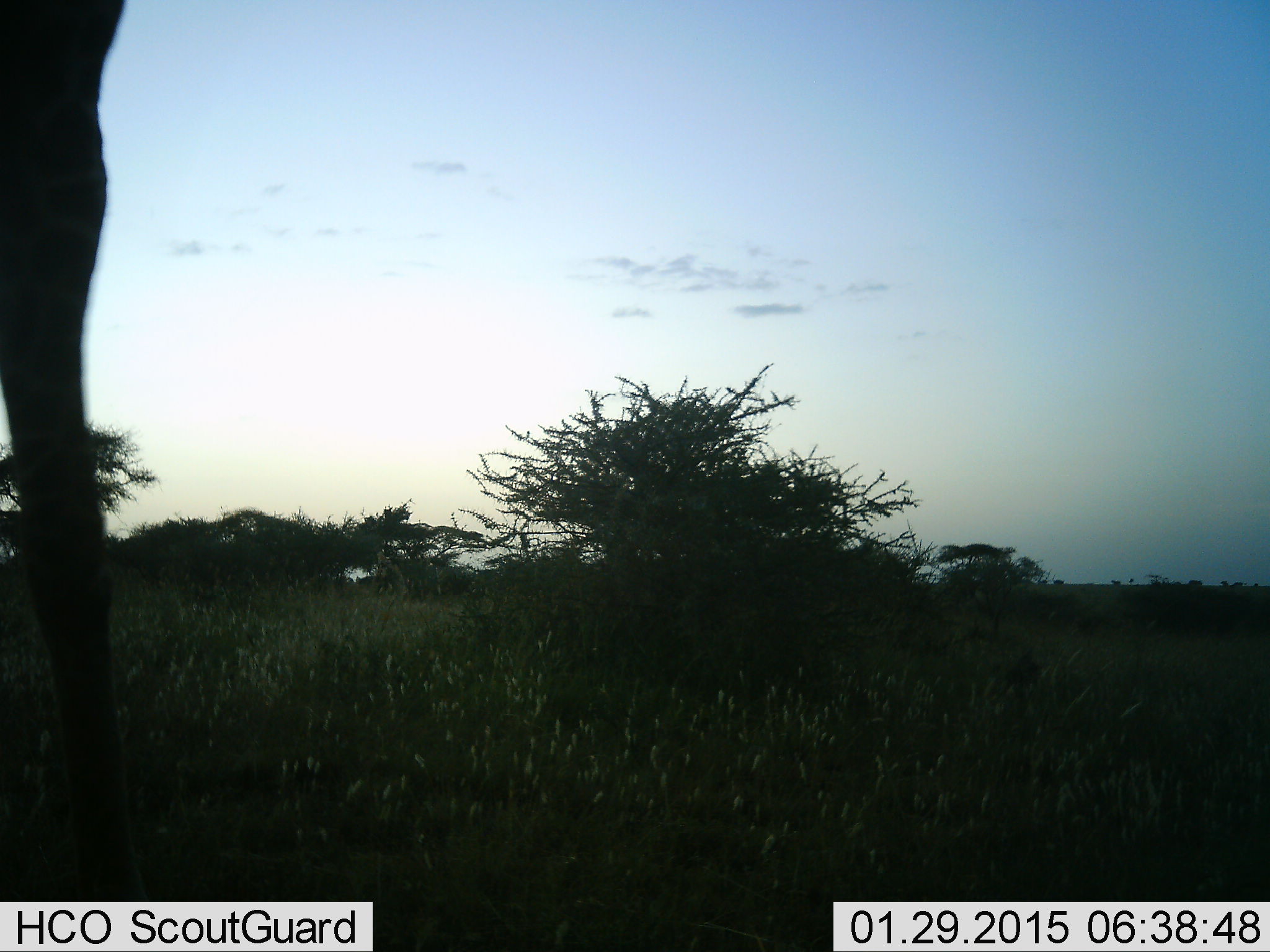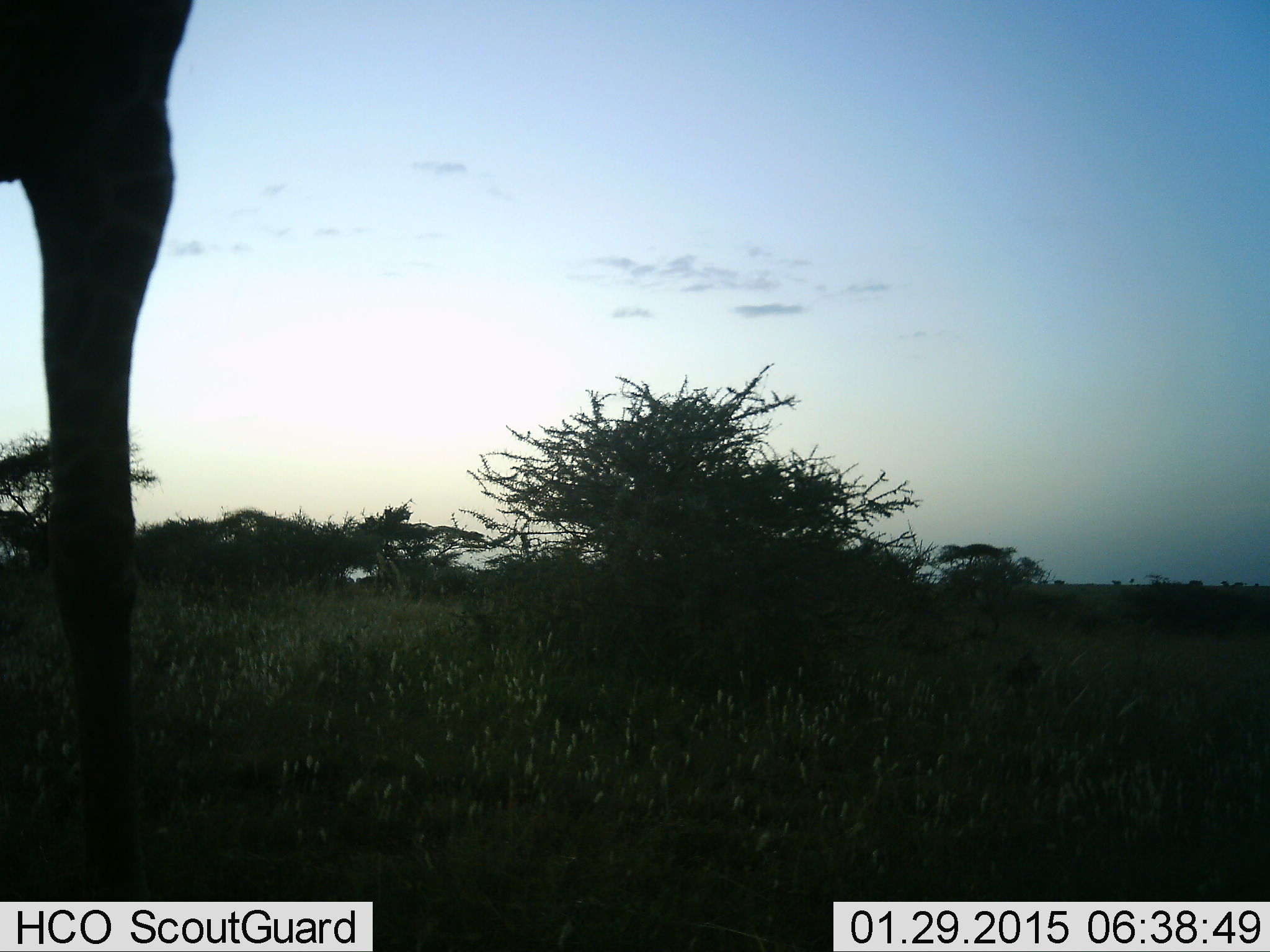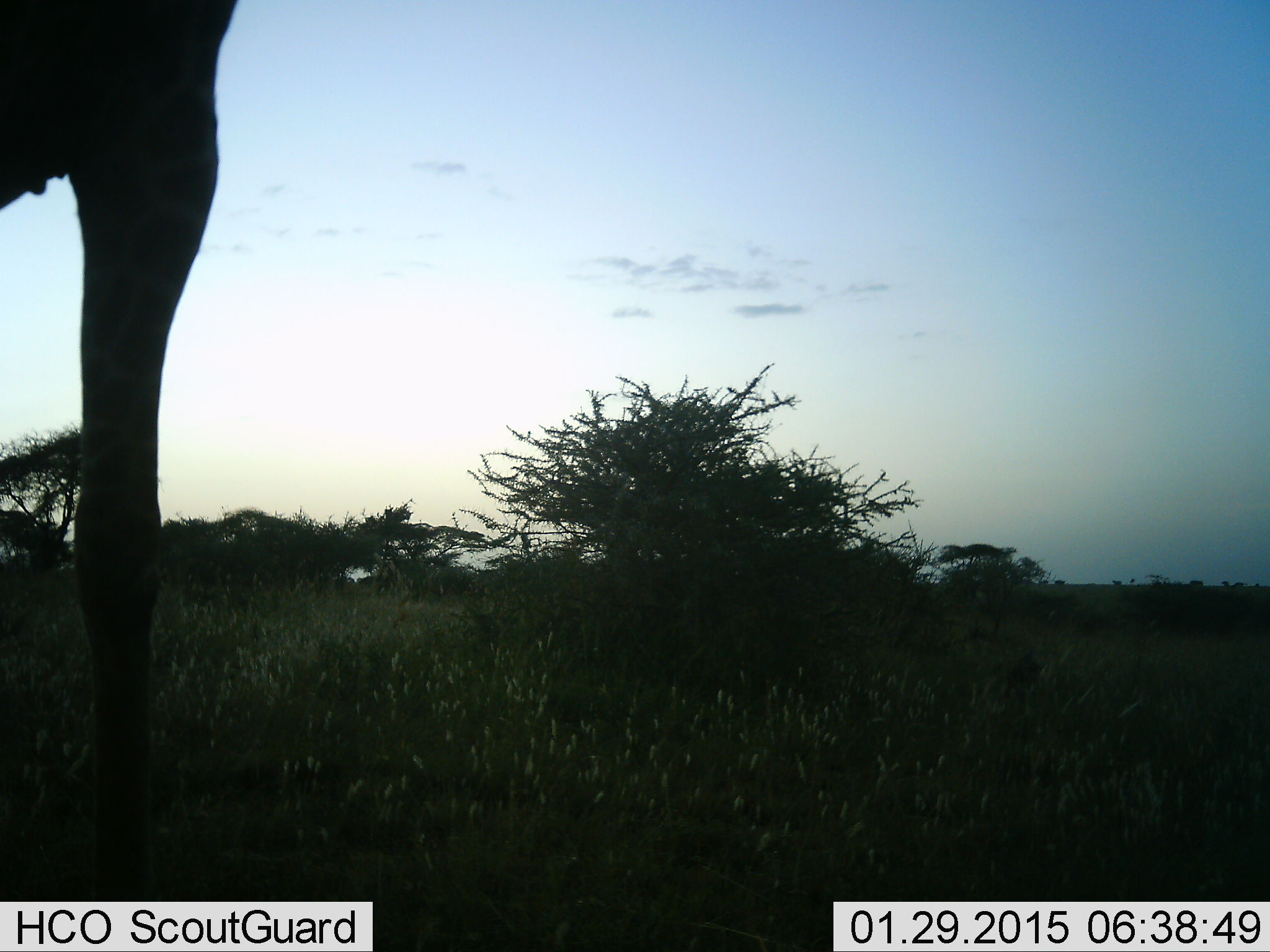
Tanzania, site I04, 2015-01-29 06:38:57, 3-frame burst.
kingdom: Animalia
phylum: Chordata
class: Mammalia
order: Artiodactyla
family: Giraffidae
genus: Giraffa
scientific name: Giraffa camelopardalis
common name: giraffe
Giraffe (Giraffa camelopardalis), count 1. Behavior (volunteer vote fractions): standing 90%, resting 0%, moving 10%, interacting 0%. Young present (vote fraction): 0%. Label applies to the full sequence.